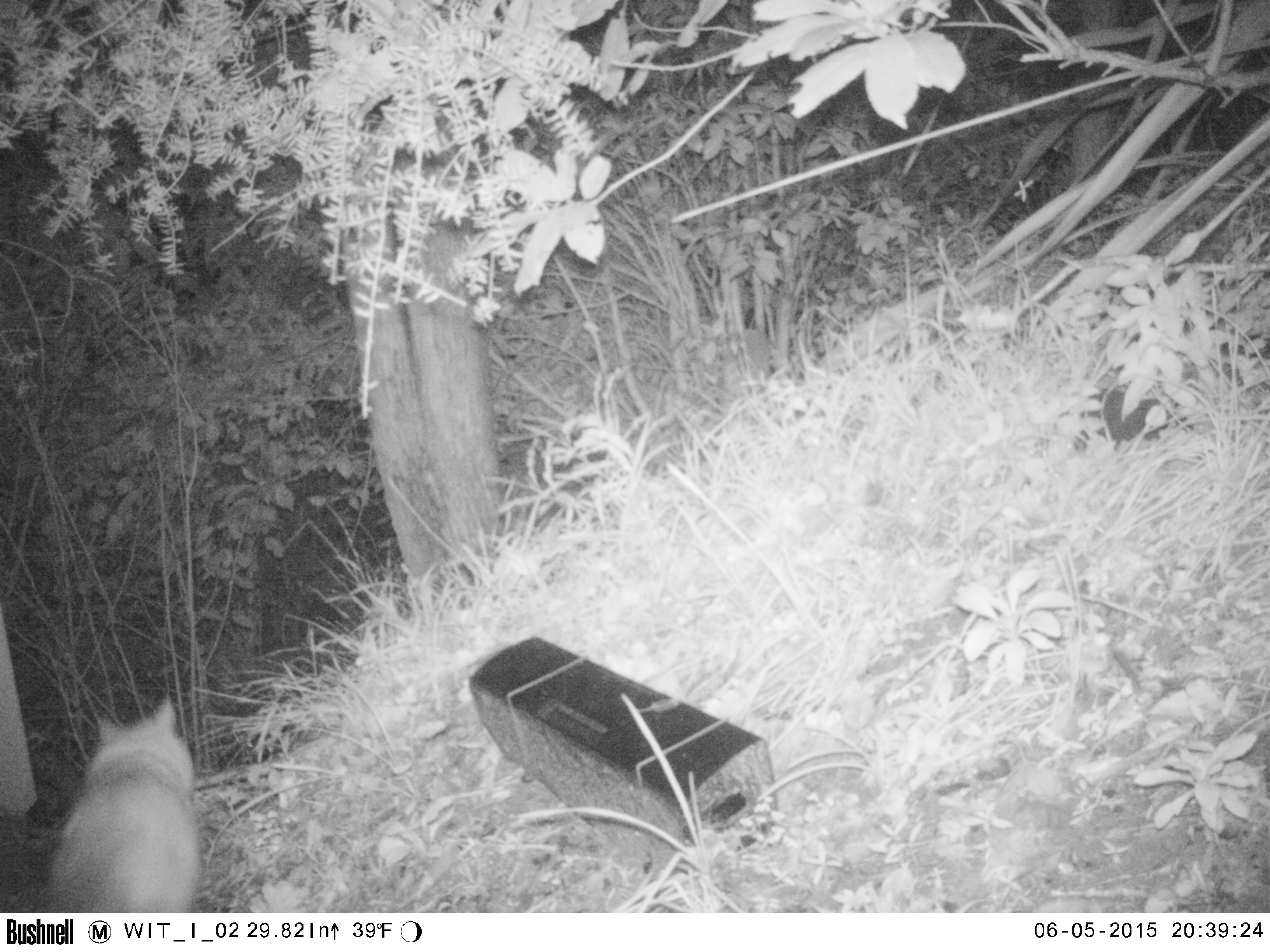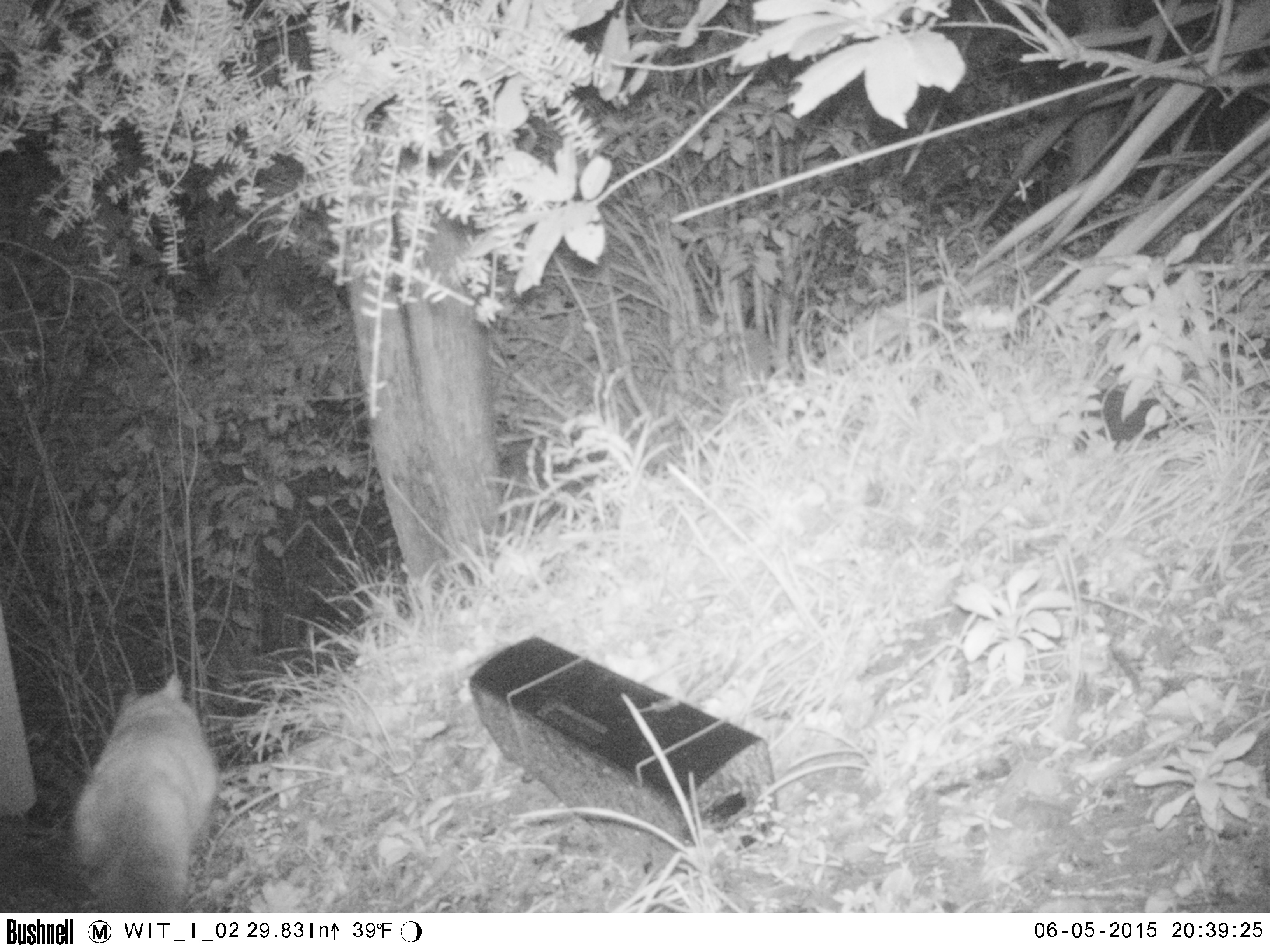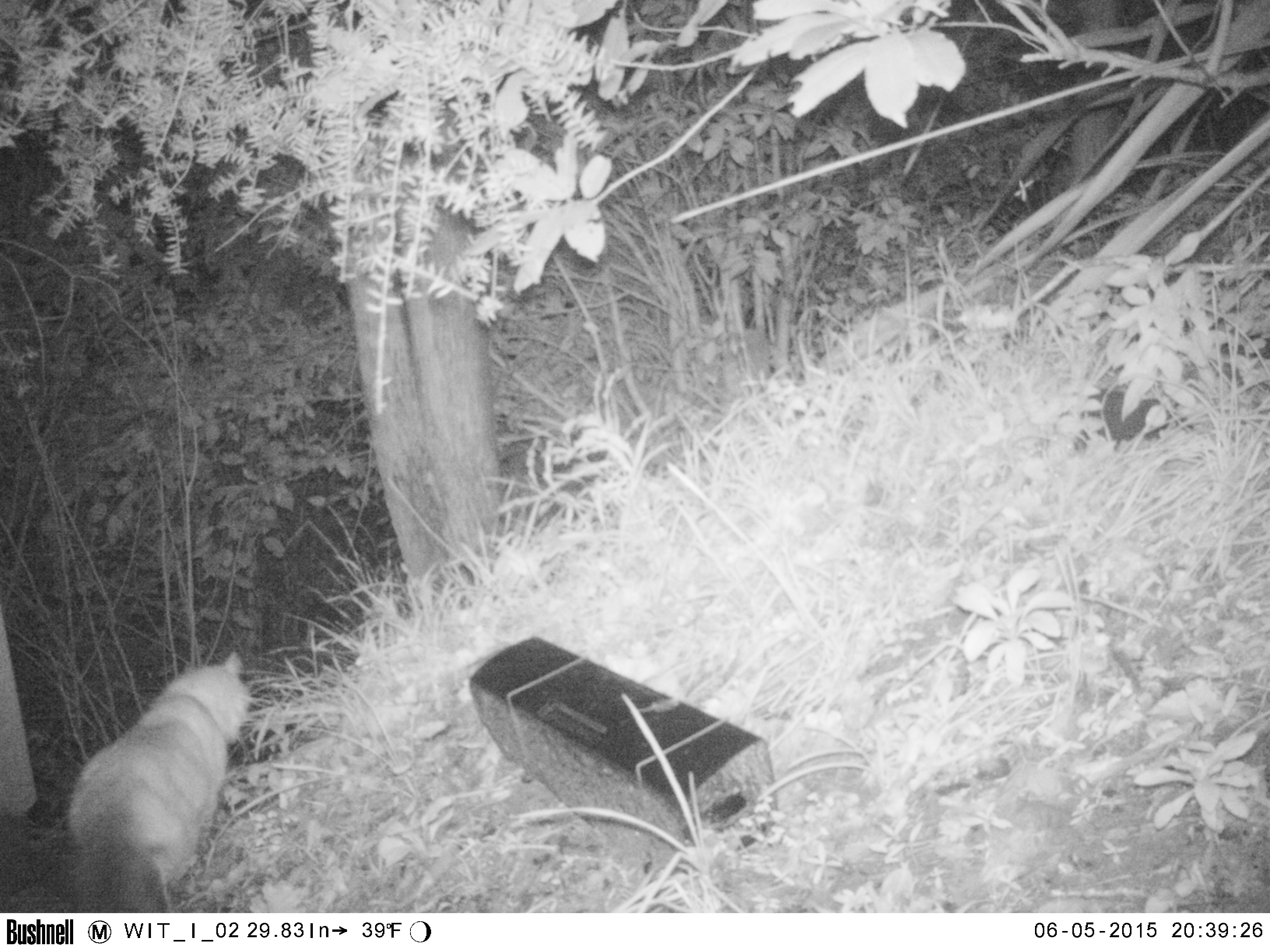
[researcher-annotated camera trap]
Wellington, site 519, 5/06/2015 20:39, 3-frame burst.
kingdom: Animalia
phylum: Chordata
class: Mammalia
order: Carnivora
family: Felidae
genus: Felis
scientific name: Felis catus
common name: cat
Cat (Felis catus).